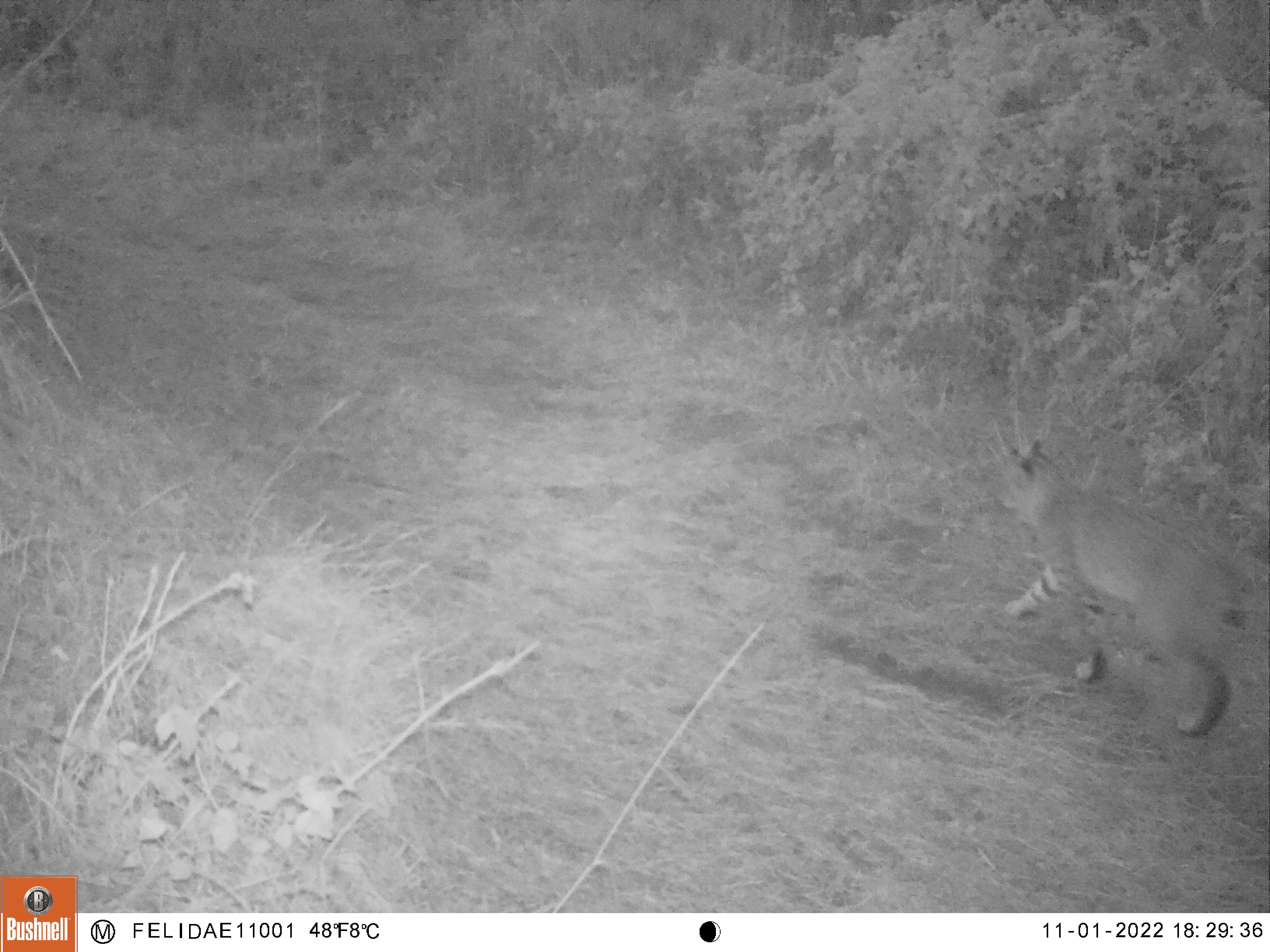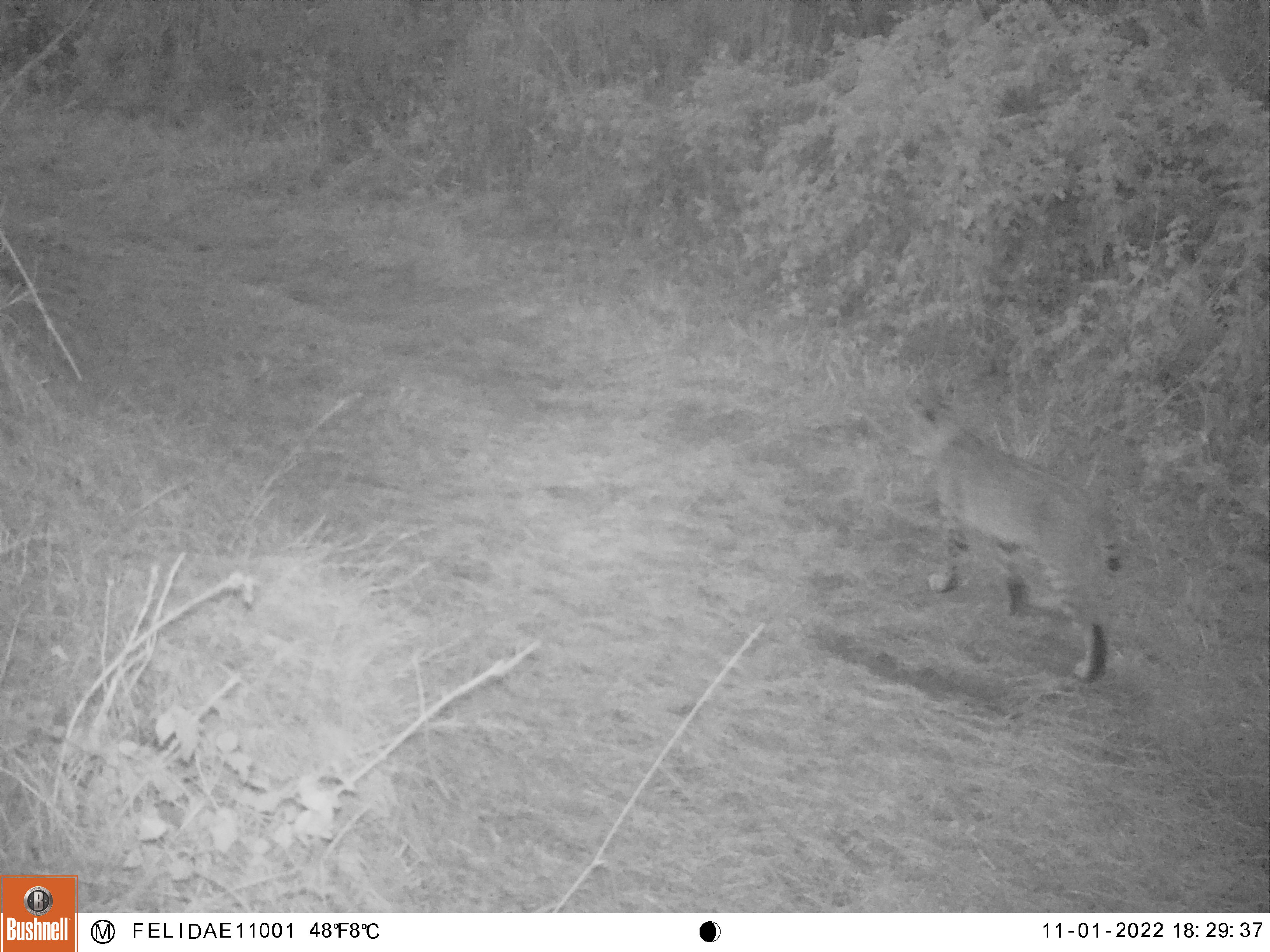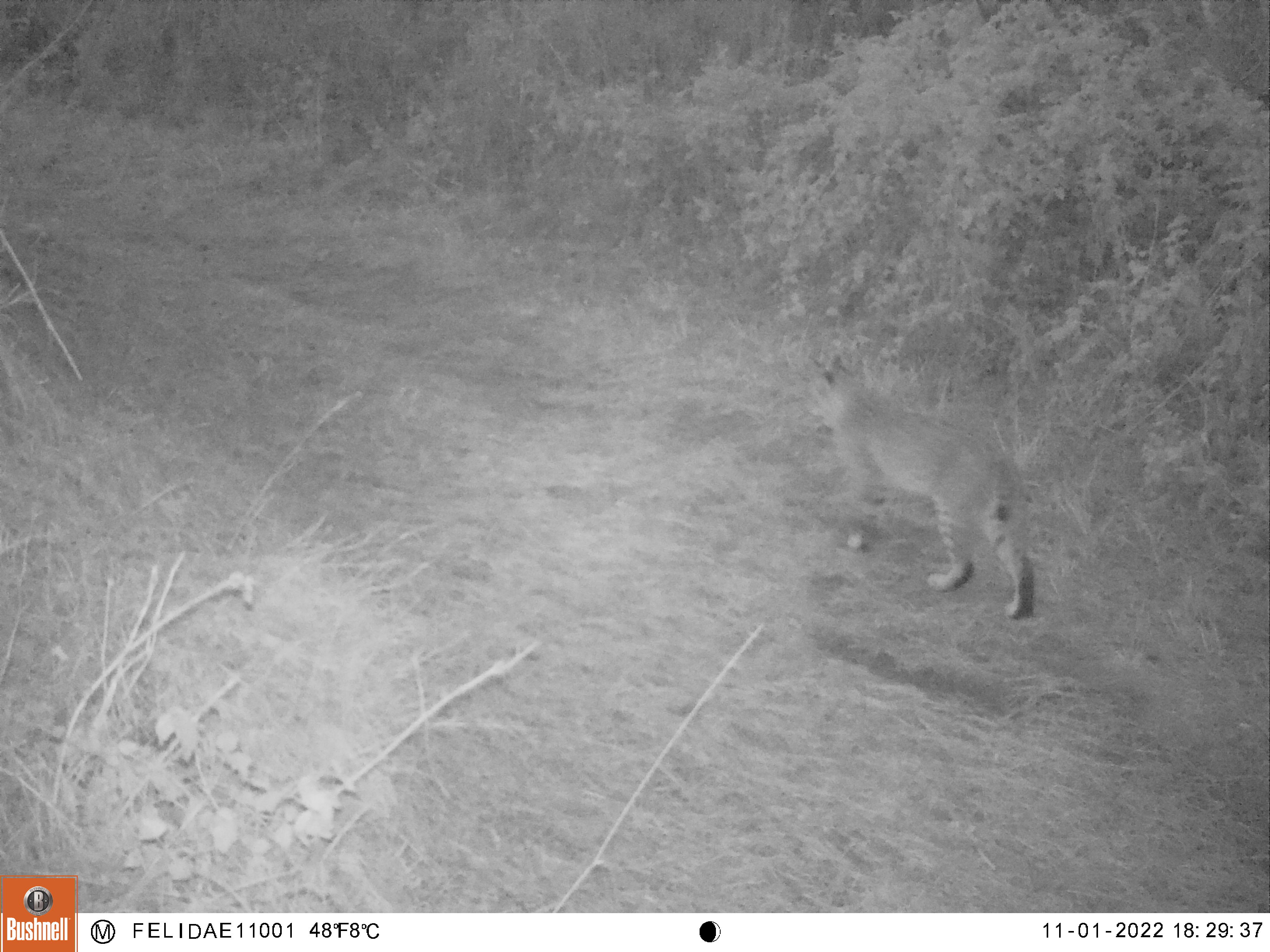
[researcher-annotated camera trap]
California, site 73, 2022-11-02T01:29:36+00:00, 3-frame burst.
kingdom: Animalia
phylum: Chordata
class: Mammalia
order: Carnivora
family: Felidae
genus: Lynx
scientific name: Lynx rufus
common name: bobcat